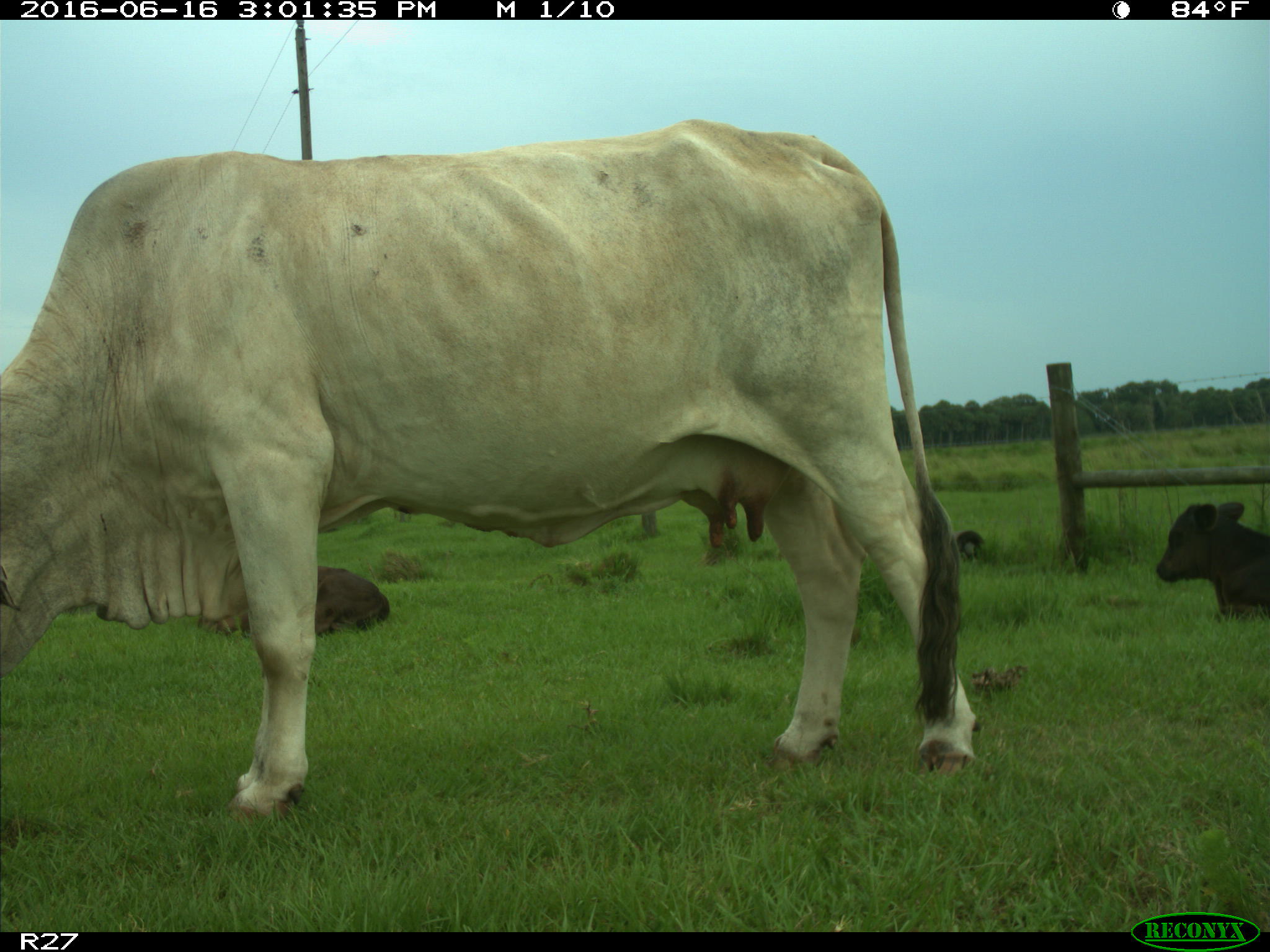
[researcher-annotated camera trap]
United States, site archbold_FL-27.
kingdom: Animalia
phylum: Chordata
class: Mammalia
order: Artiodactyla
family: Bovidae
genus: Bos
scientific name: Bos taurus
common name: domestic cow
Bos taurus (domestic cow).